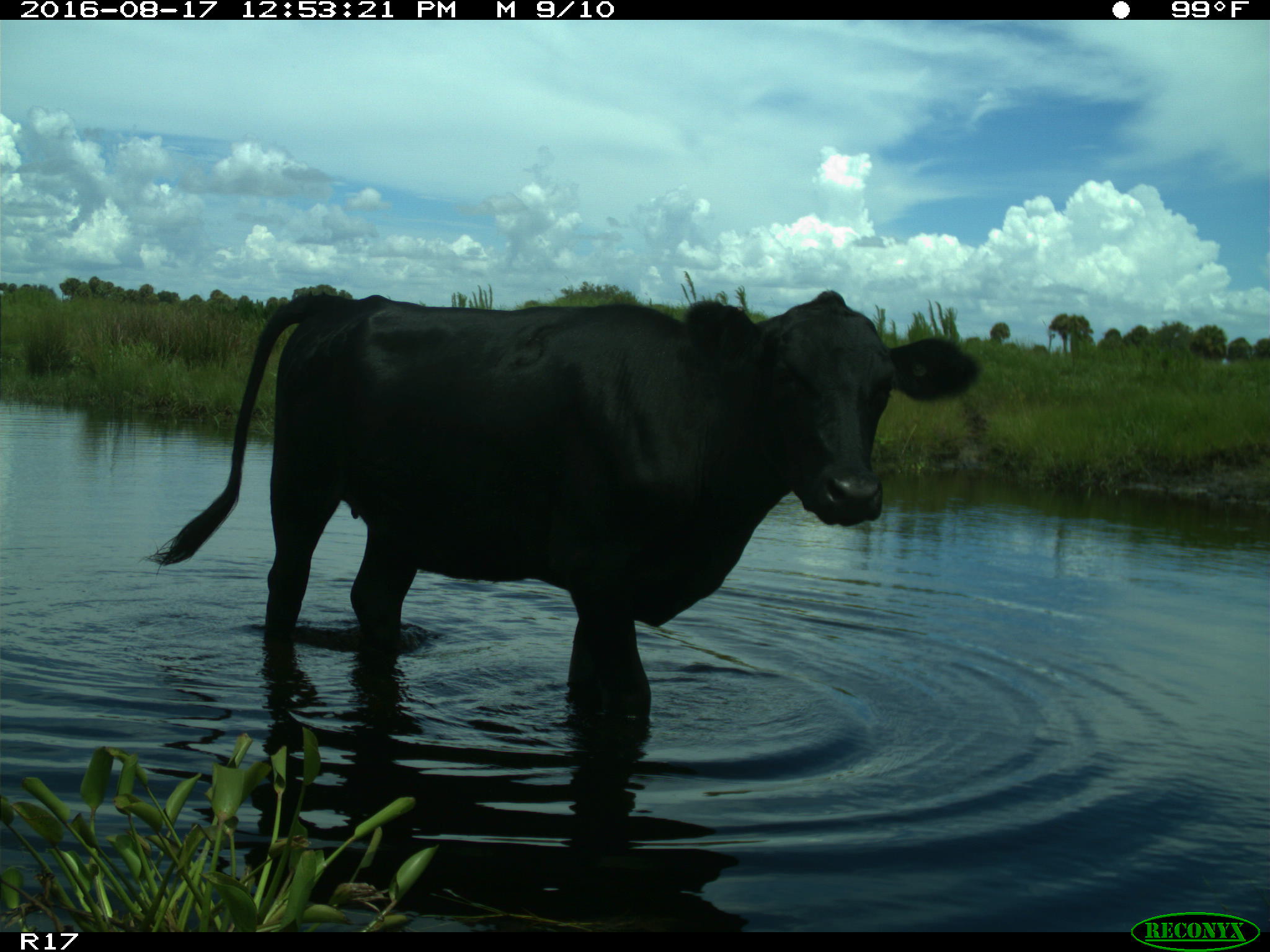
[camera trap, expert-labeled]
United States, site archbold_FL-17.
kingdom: Animalia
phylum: Chordata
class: Mammalia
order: Artiodactyla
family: Bovidae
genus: Bos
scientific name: Bos taurus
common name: domestic cow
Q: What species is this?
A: Bos taurus (domestic cow).